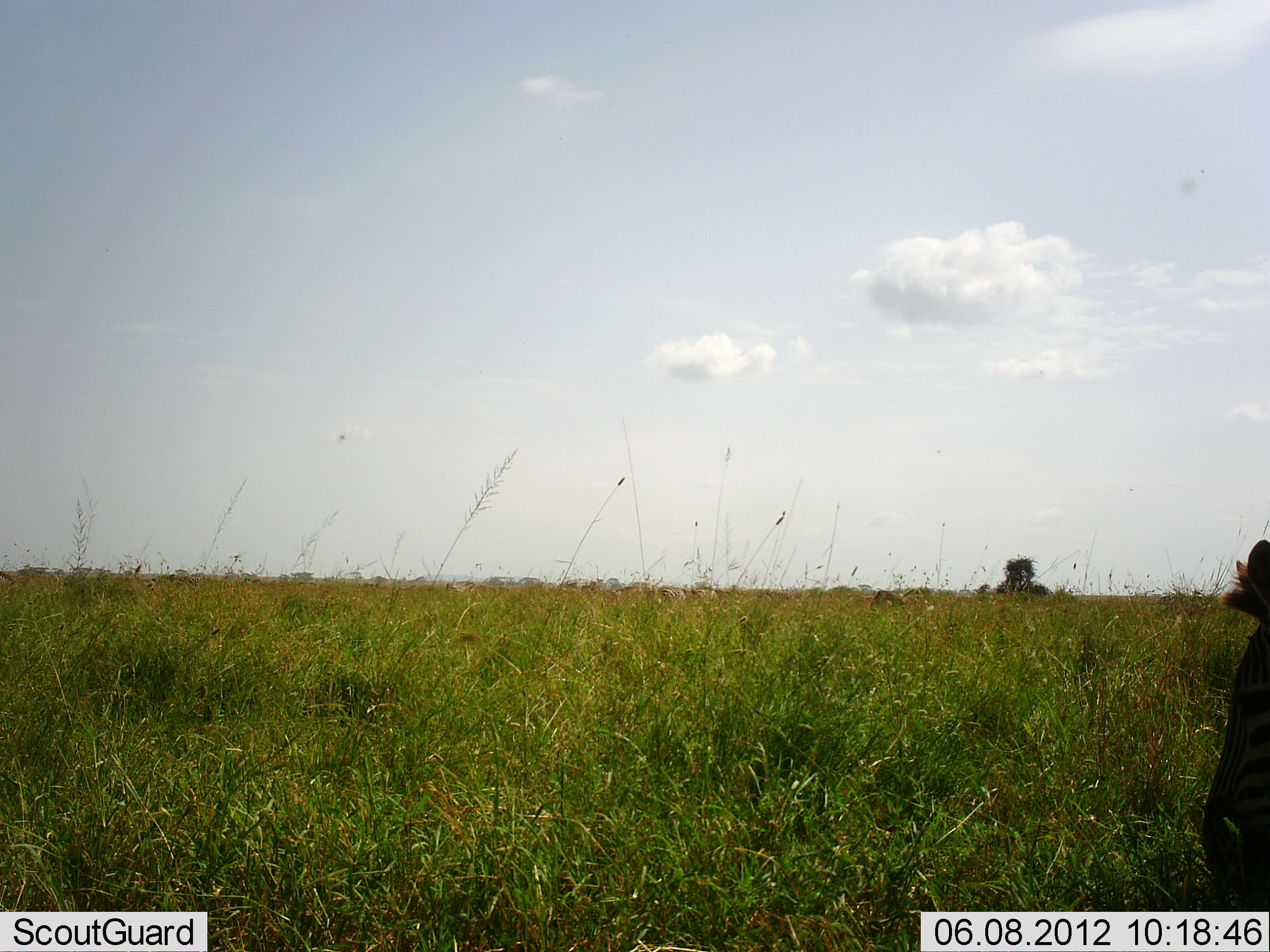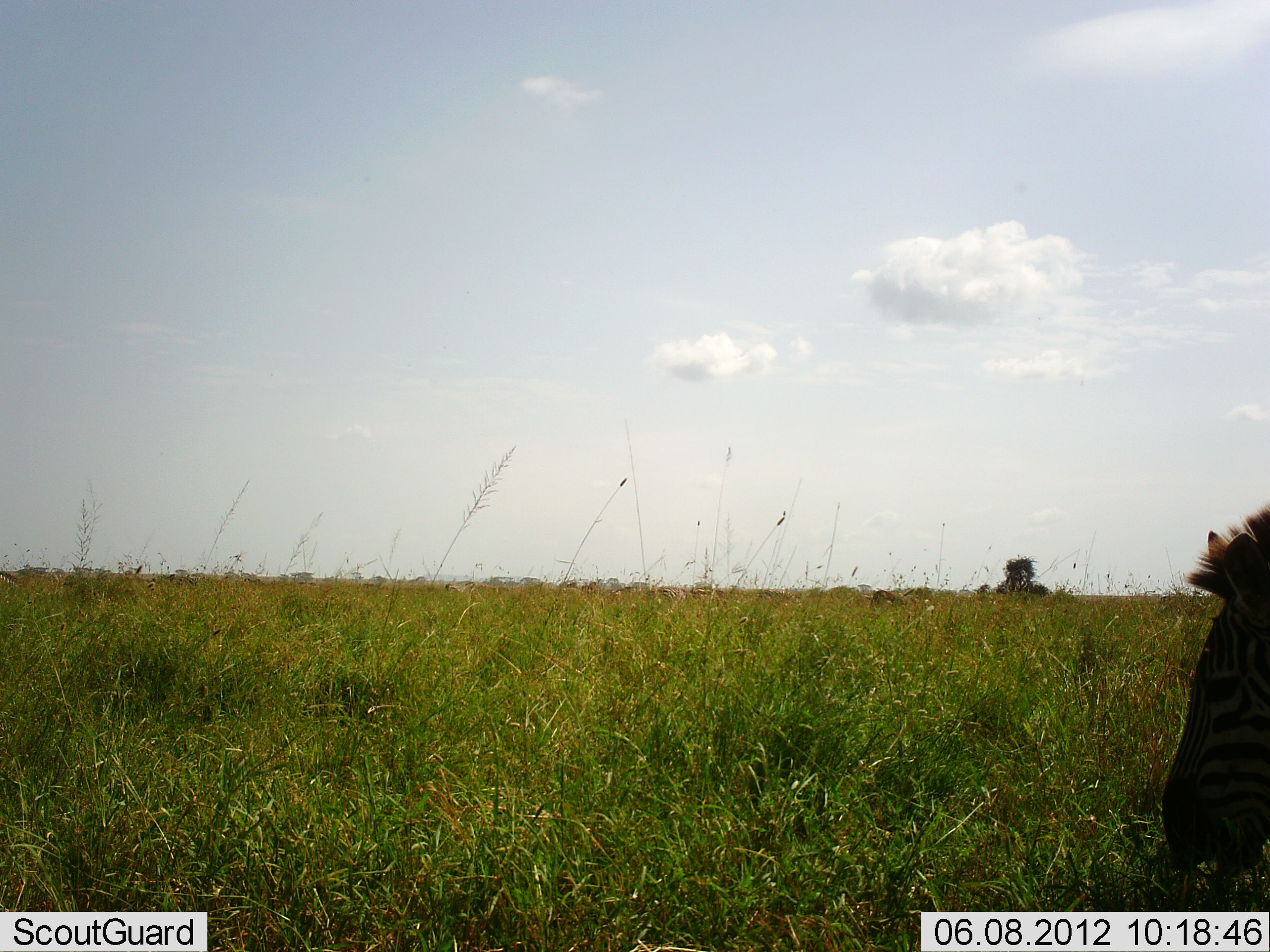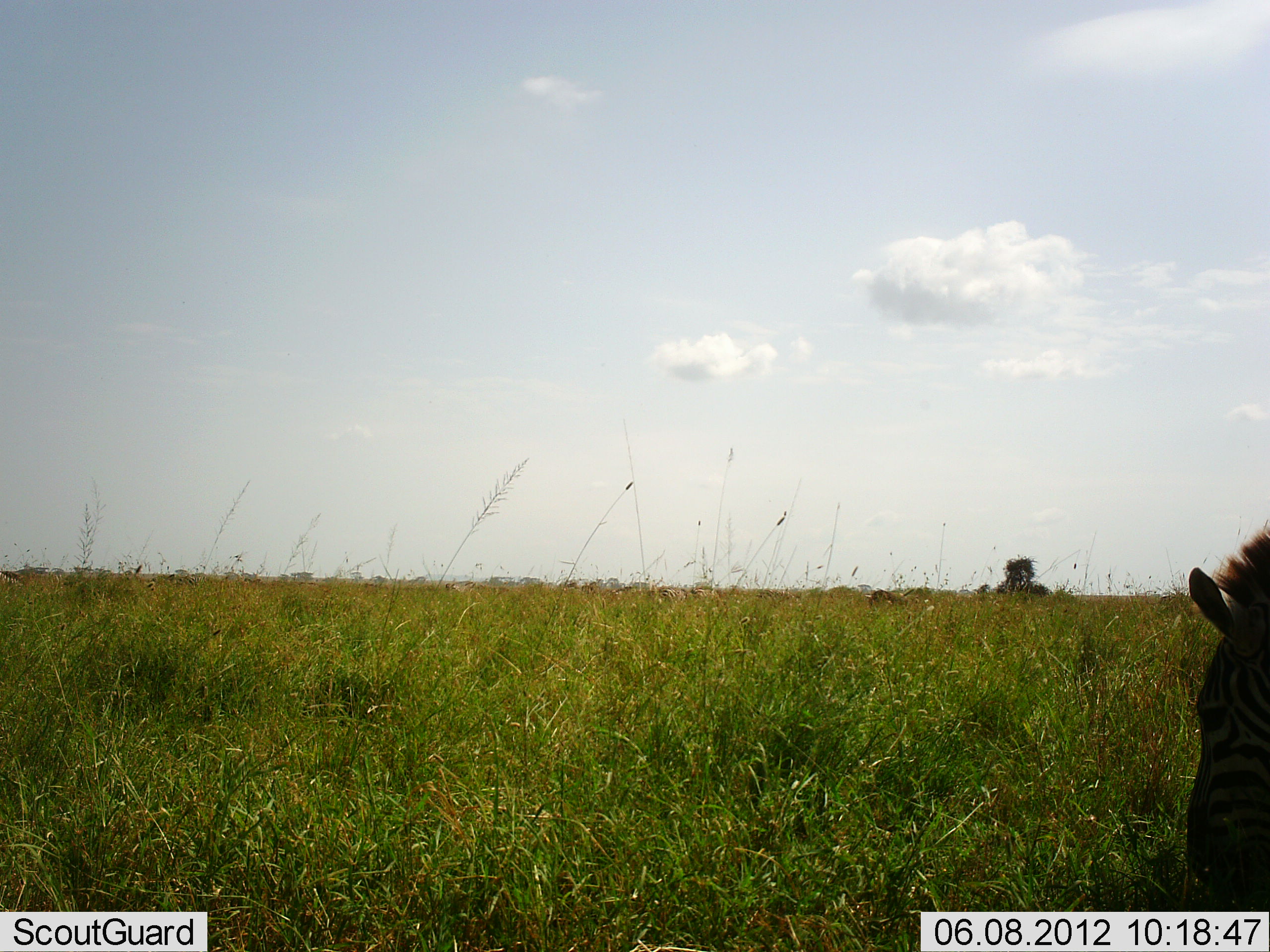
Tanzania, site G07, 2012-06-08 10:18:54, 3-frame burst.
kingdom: Animalia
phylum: Chordata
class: Mammalia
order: Perissodactyla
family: Equidae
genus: Equus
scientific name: Equus quagga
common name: plains zebra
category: zebra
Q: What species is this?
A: Zebra (plains zebra) (Equus quagga).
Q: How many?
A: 1.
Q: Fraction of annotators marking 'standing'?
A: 25%.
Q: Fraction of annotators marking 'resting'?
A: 0%.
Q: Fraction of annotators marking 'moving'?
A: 0%.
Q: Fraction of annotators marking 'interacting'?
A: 0%.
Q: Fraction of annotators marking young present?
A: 0%.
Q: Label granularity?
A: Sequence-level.